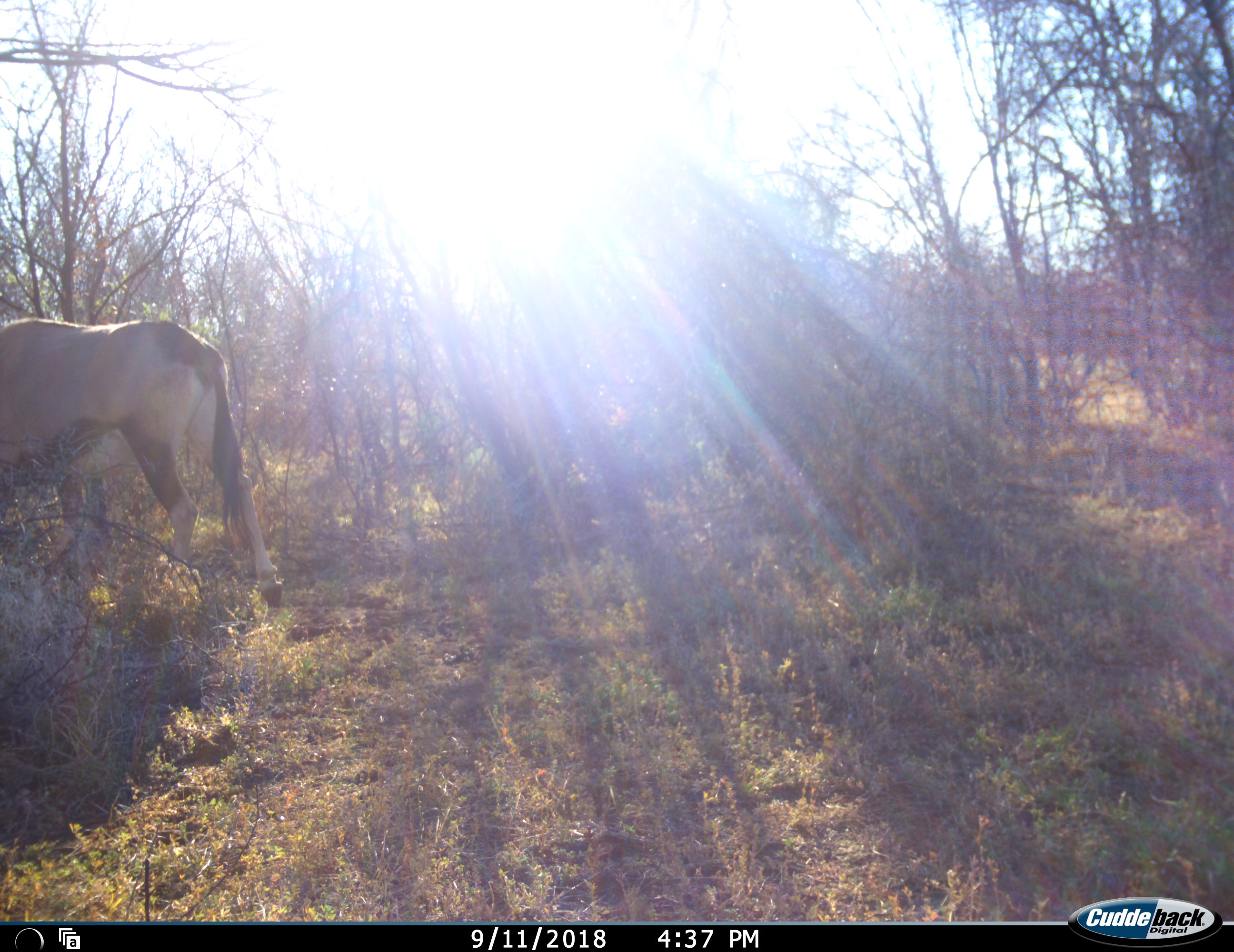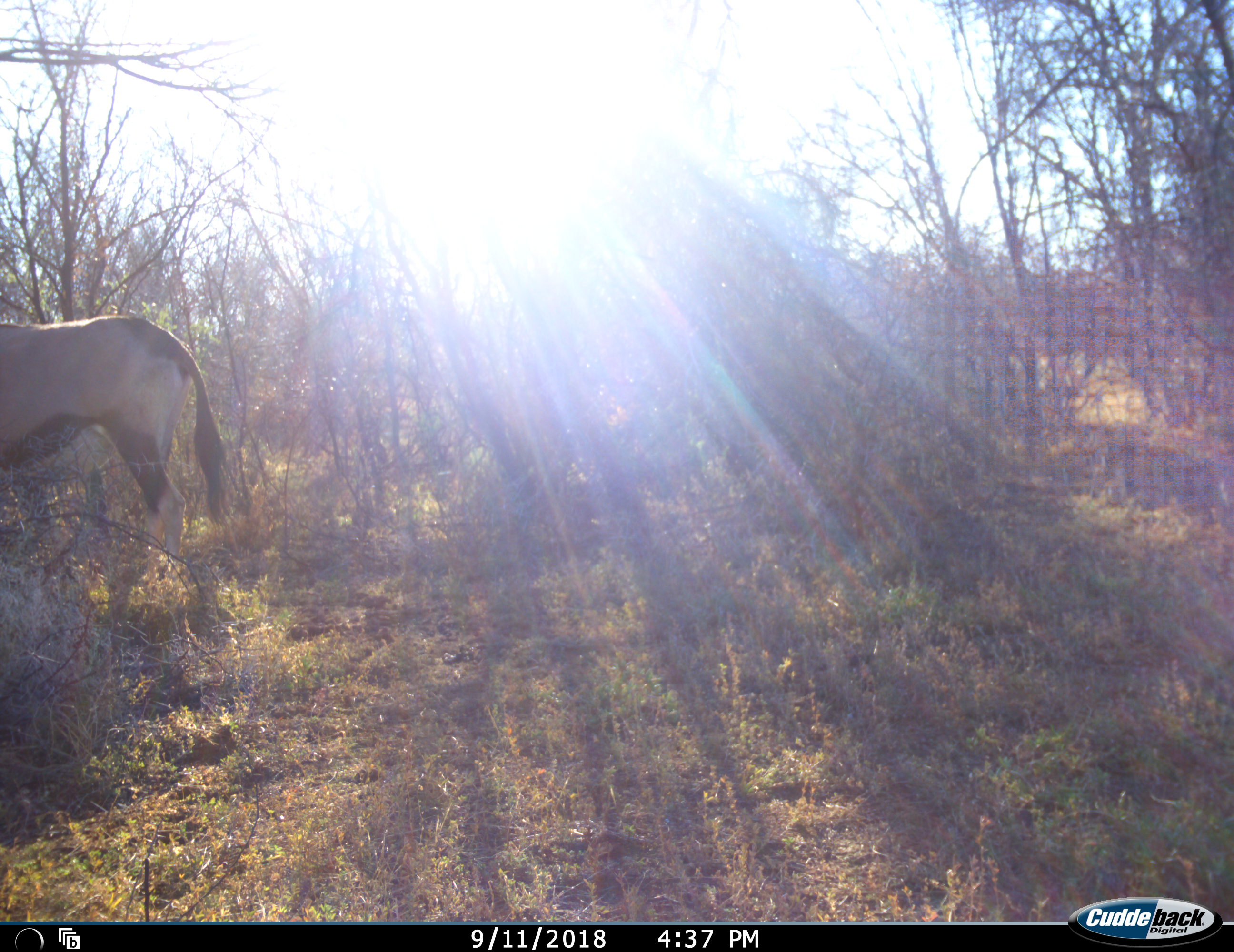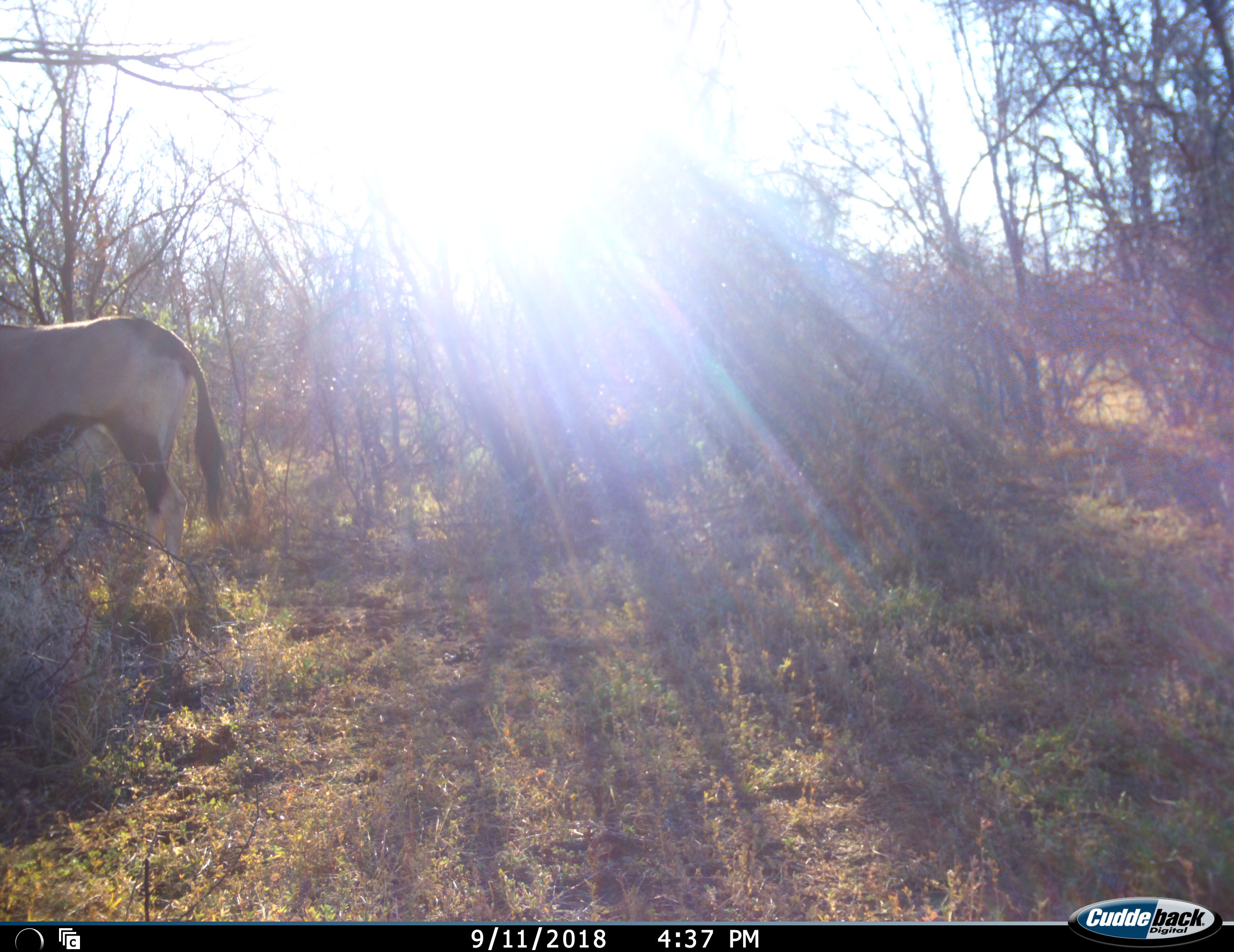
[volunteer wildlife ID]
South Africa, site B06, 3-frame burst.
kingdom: Animalia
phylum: Chordata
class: Mammalia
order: Artiodactyla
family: Bovidae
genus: Oryx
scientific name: Oryx gazella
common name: gemsbok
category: gemsbokoryx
Gemsbokoryx (gemsbok) (Oryx gazella), count 1. Behavior (volunteer vote fractions): standing 29%, resting 0%, moving 43%, interacting 0%. Young present (vote fraction): 0%. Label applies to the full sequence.